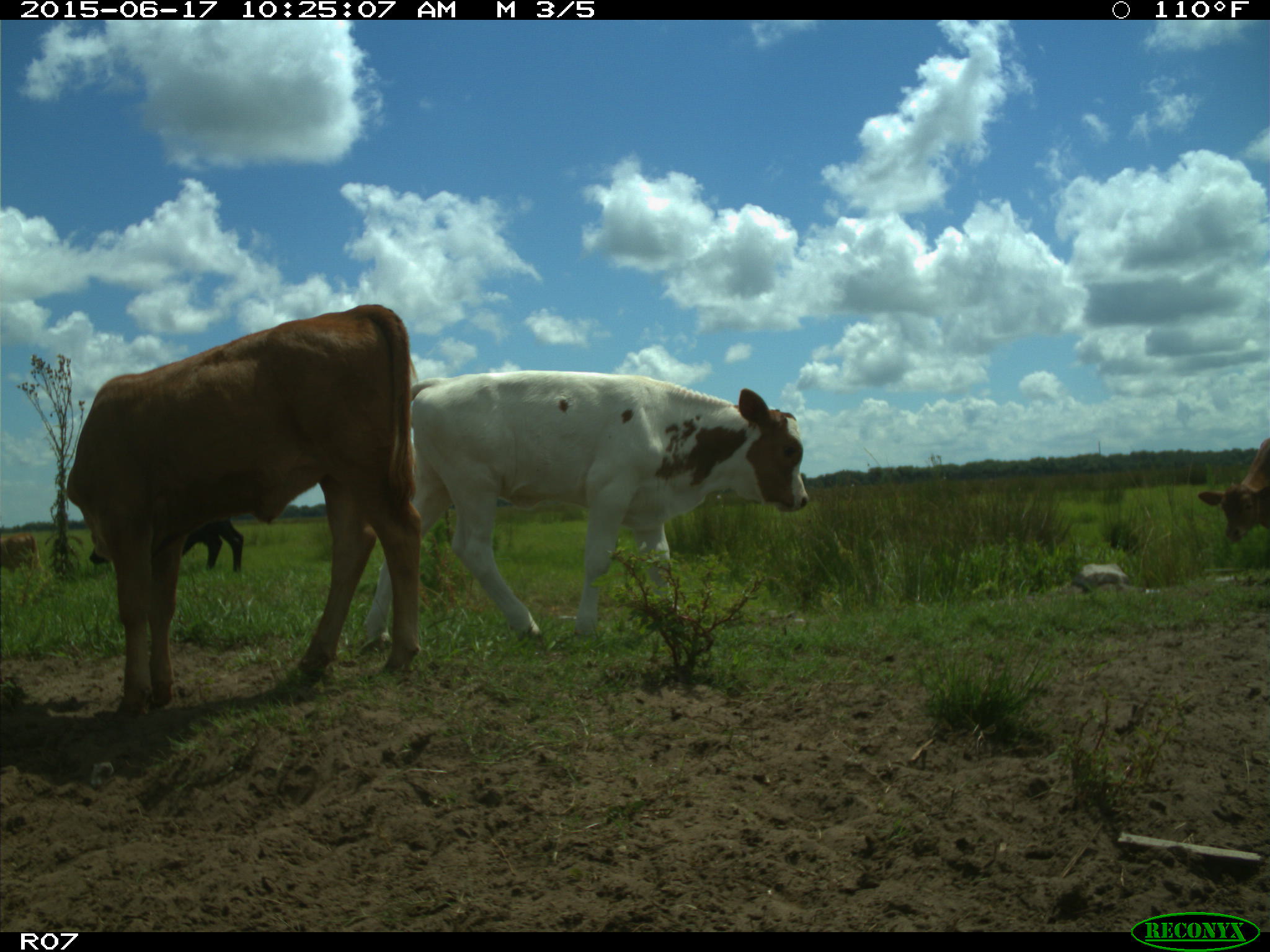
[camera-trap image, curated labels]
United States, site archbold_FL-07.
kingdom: Animalia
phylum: Chordata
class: Mammalia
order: Artiodactyla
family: Bovidae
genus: Bos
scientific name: Bos taurus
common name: domestic cow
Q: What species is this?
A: Bos taurus (domestic cow).